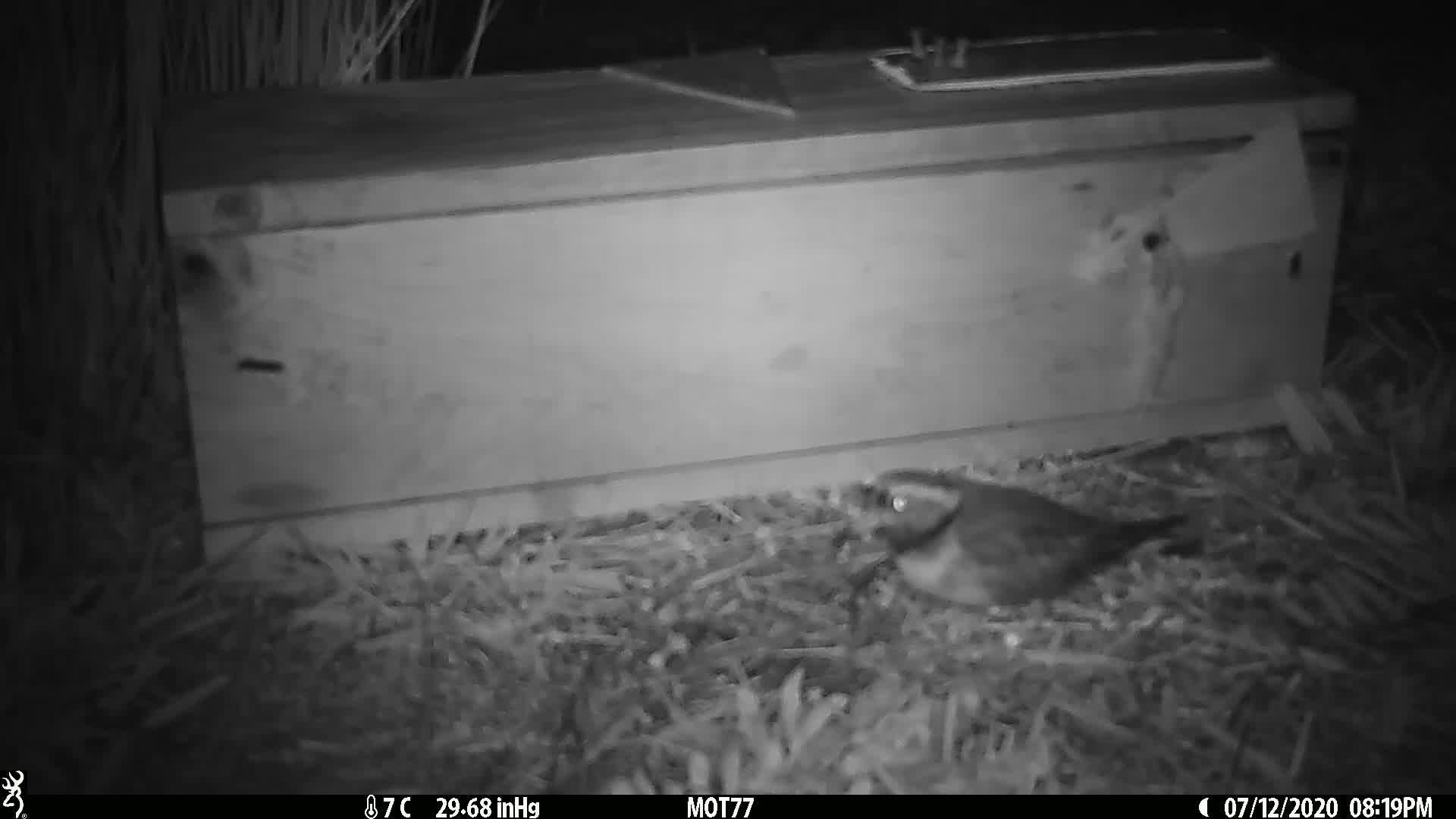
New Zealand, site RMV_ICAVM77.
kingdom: Animalia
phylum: Chordata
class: Aves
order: Charadriiformes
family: Charadriidae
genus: Thinornis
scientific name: Thinornis novaeseelandiae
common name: shore plover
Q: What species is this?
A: Shore plover (Thinornis novaeseelandiae).